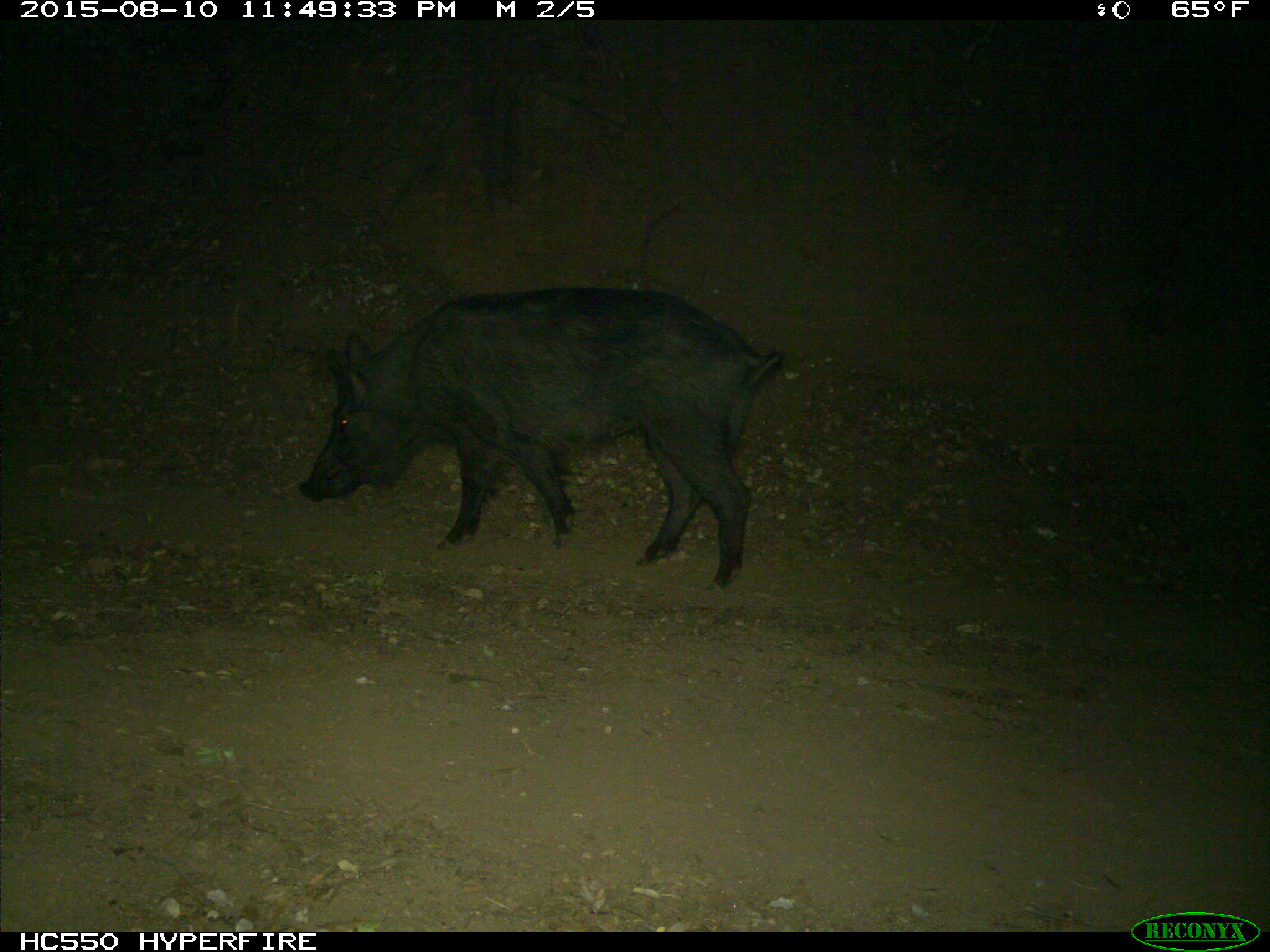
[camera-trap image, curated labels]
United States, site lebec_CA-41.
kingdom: Animalia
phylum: Chordata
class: Mammalia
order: Artiodactyla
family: Suidae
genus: Sus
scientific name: Sus scrofa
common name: wild boar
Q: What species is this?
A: Sus scrofa (wild boar).